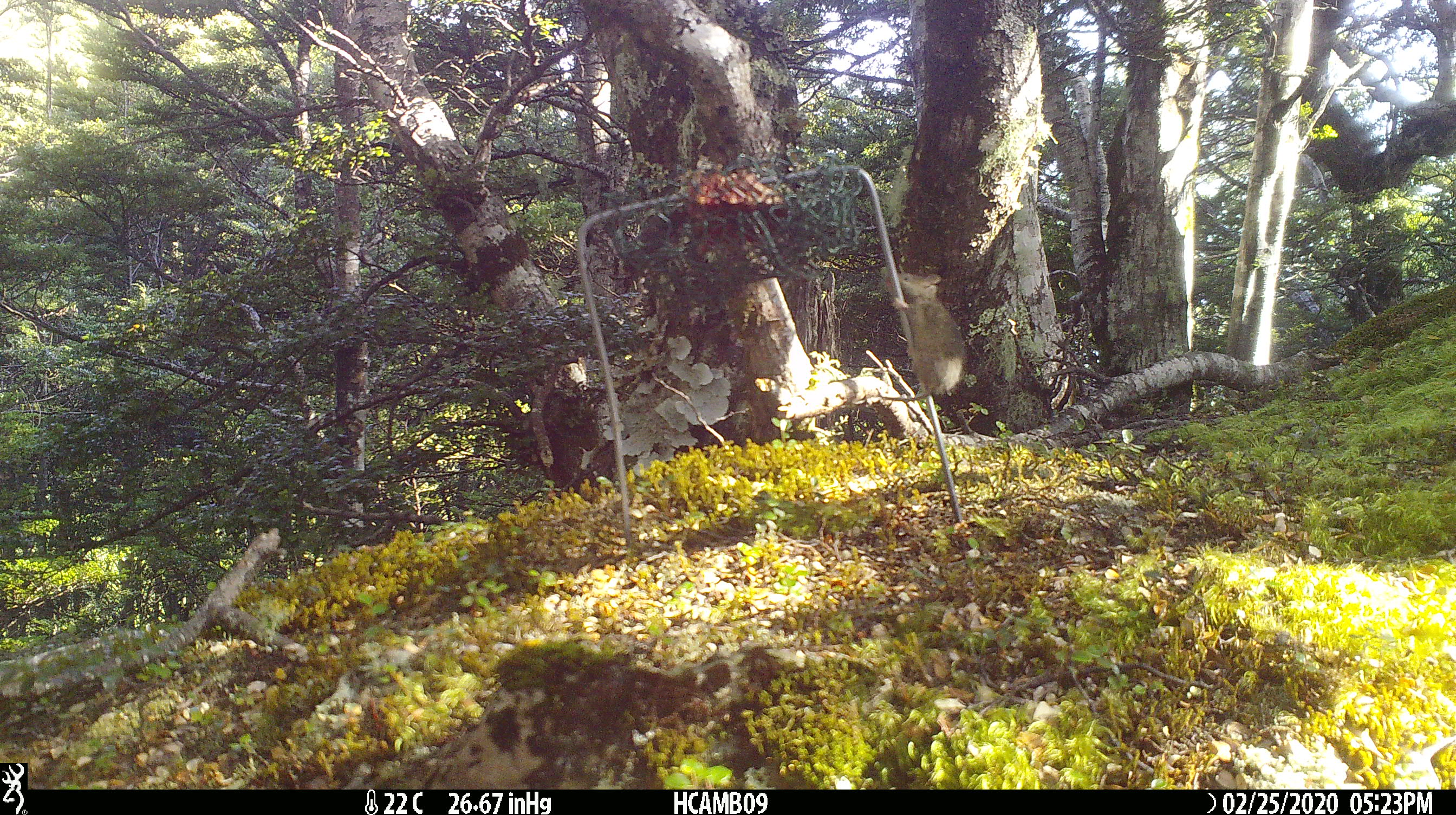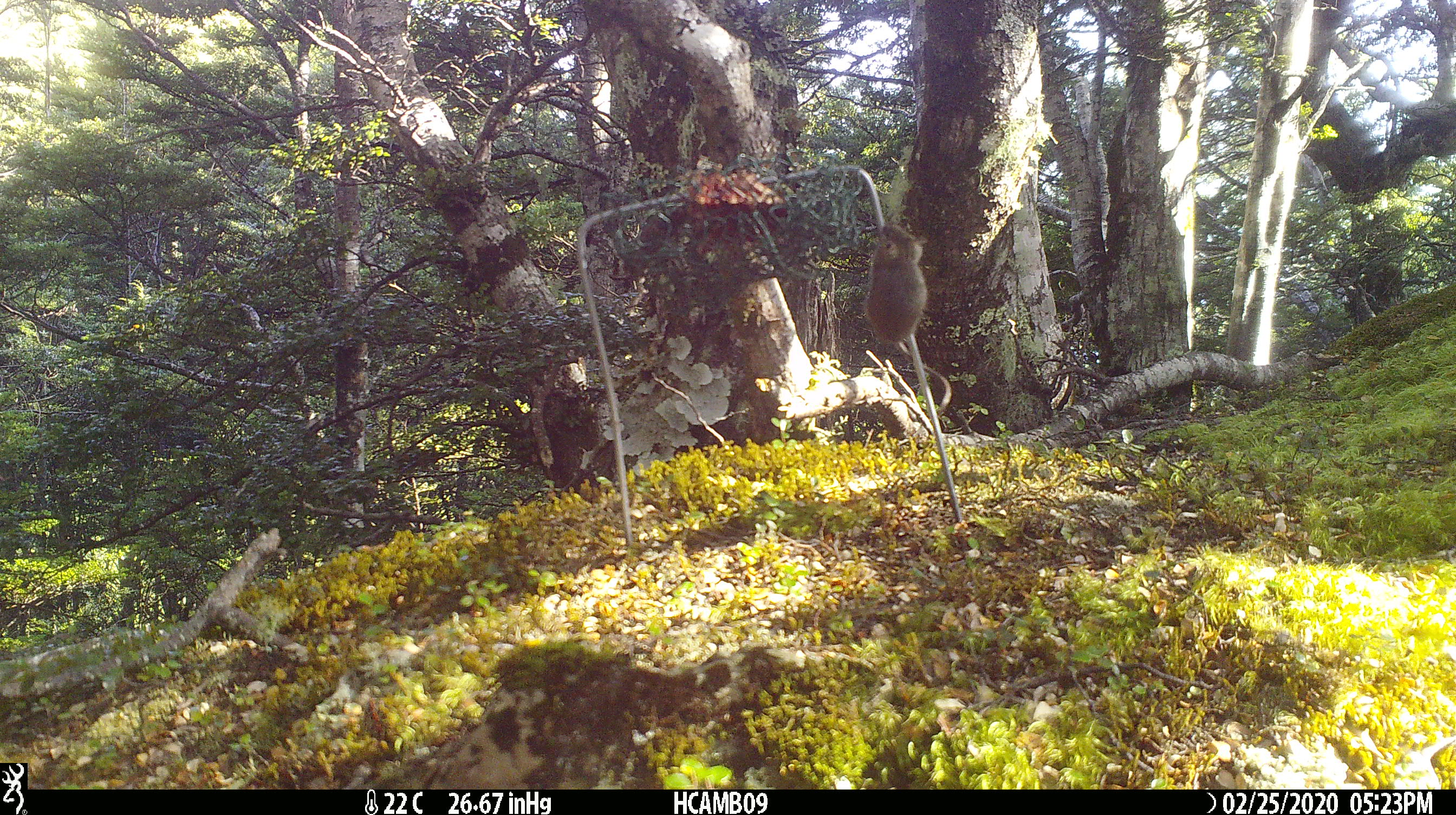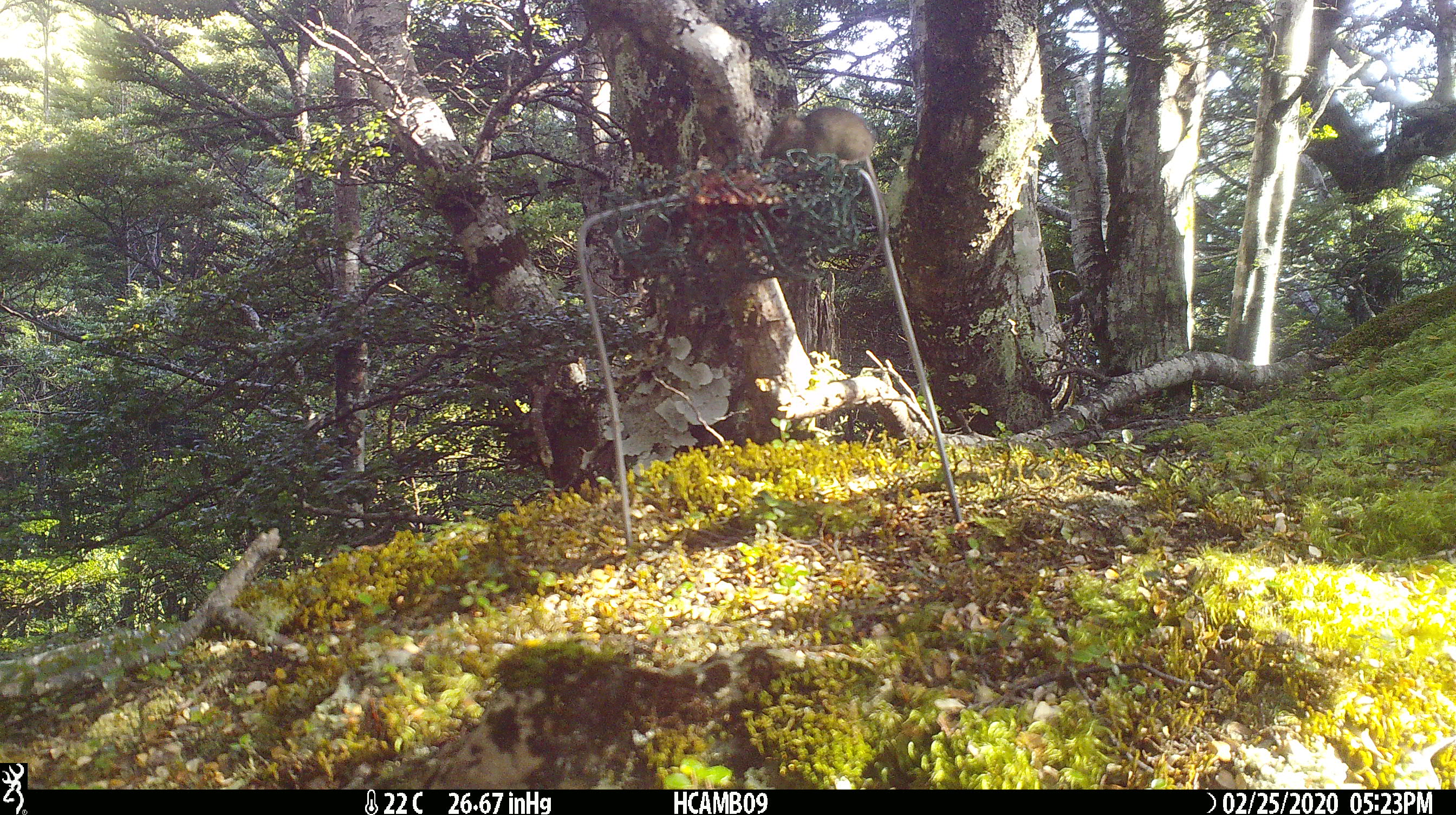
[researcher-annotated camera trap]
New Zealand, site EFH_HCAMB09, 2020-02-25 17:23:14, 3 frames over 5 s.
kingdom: Animalia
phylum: Chordata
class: Mammalia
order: Rodentia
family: Muridae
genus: Mus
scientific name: Mus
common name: mouse